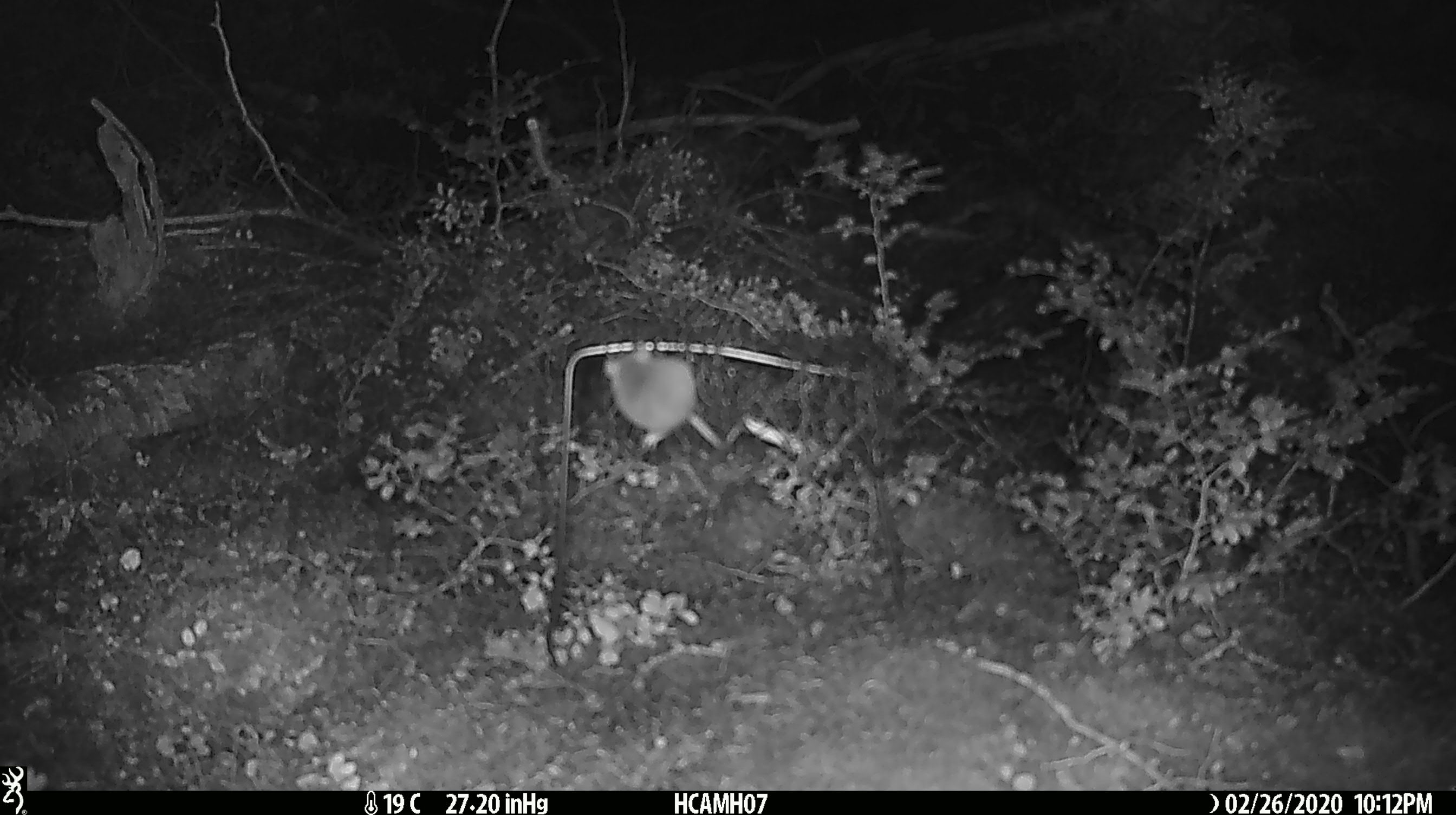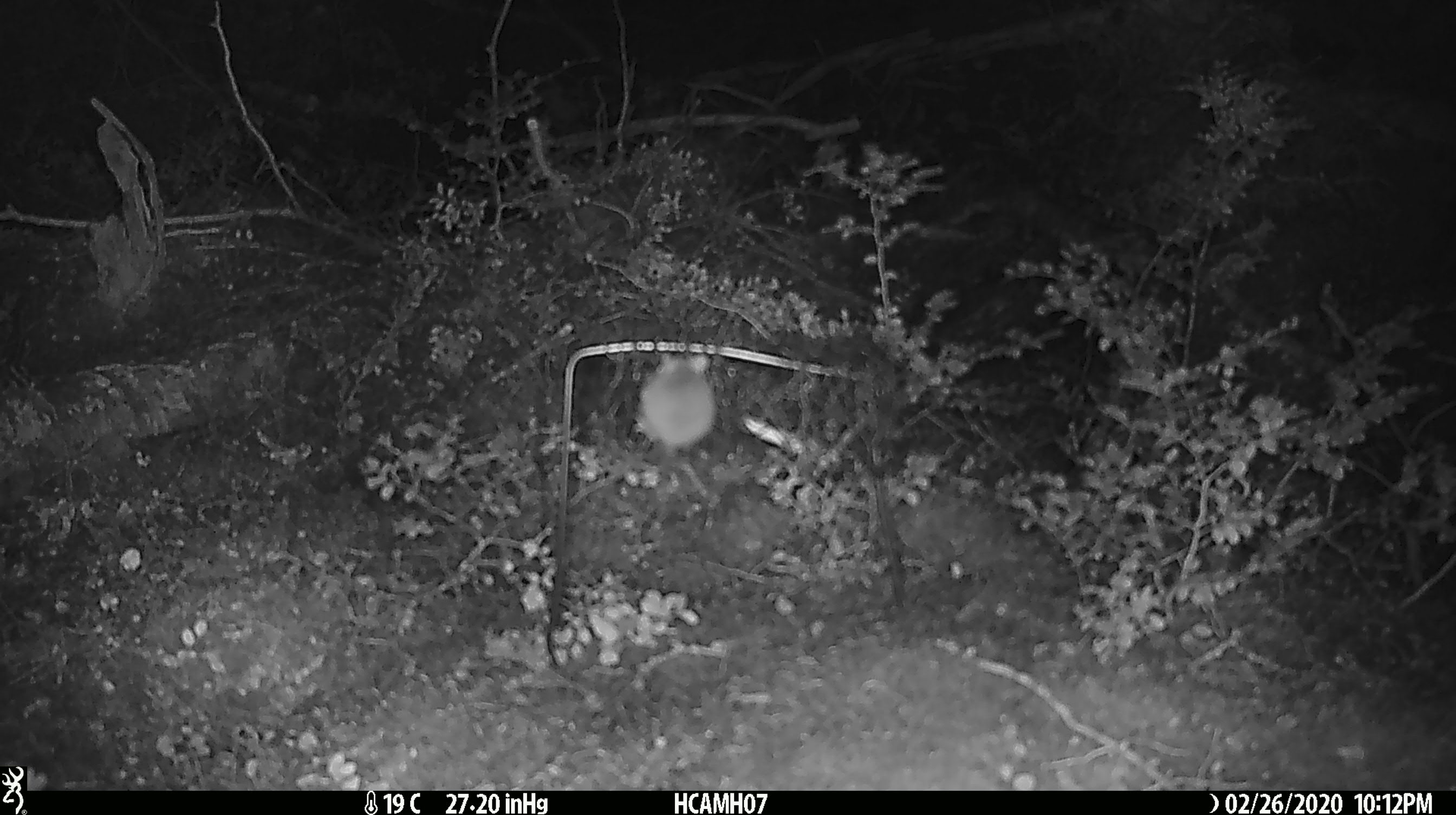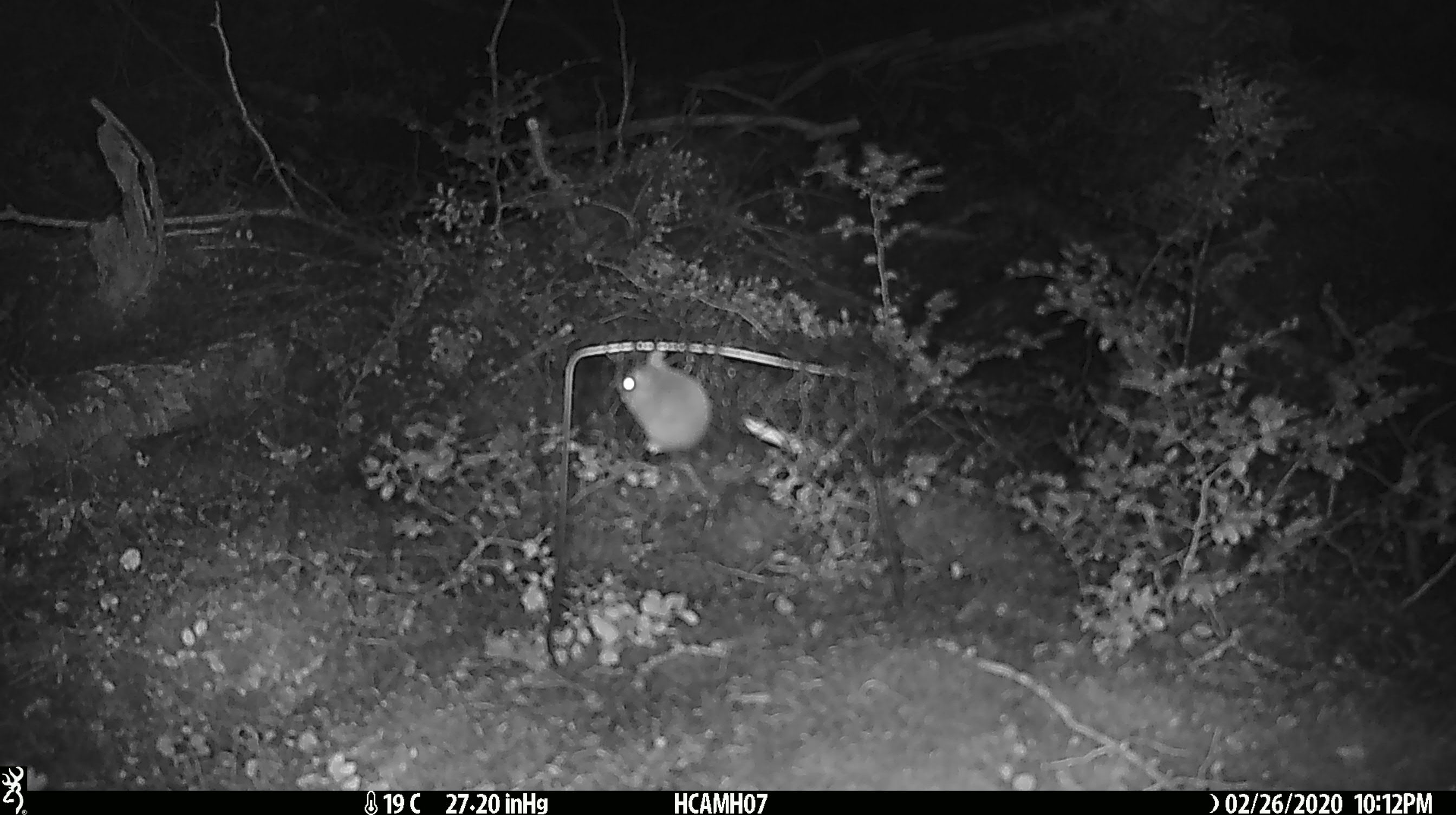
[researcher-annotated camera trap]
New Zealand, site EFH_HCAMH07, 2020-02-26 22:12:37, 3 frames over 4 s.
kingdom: Animalia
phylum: Chordata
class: Mammalia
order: Rodentia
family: Muridae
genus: Mus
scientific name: Mus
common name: mouse